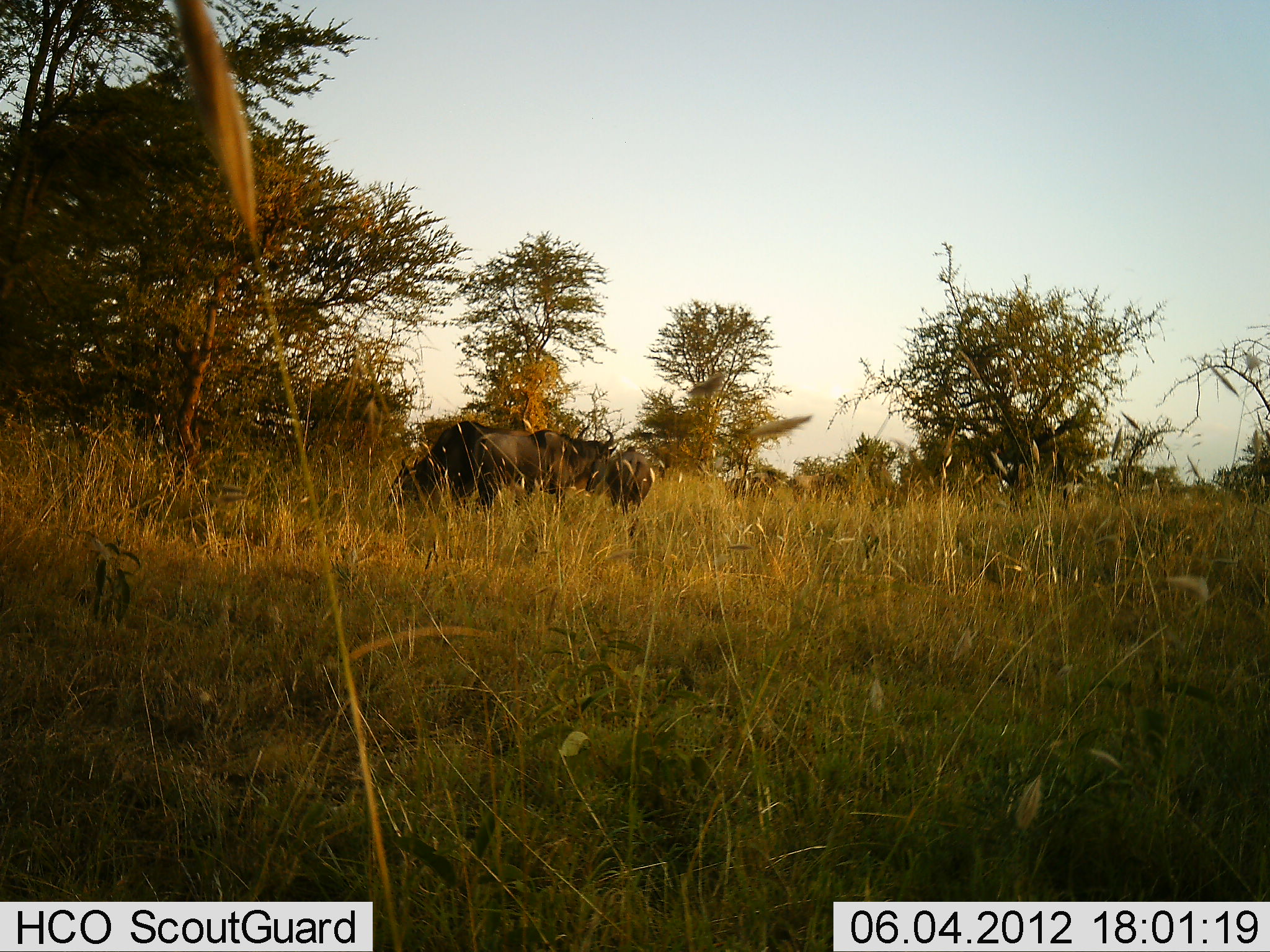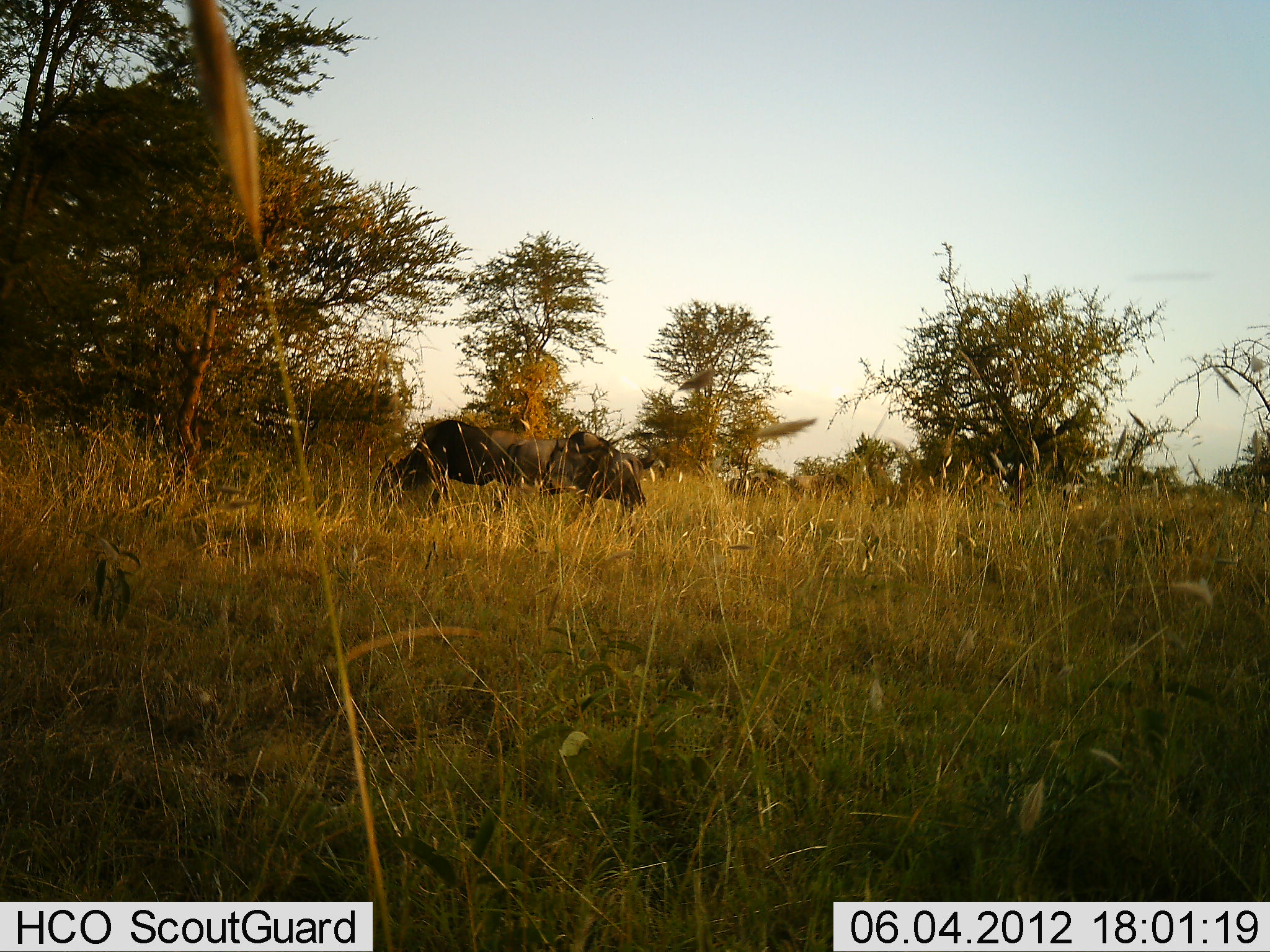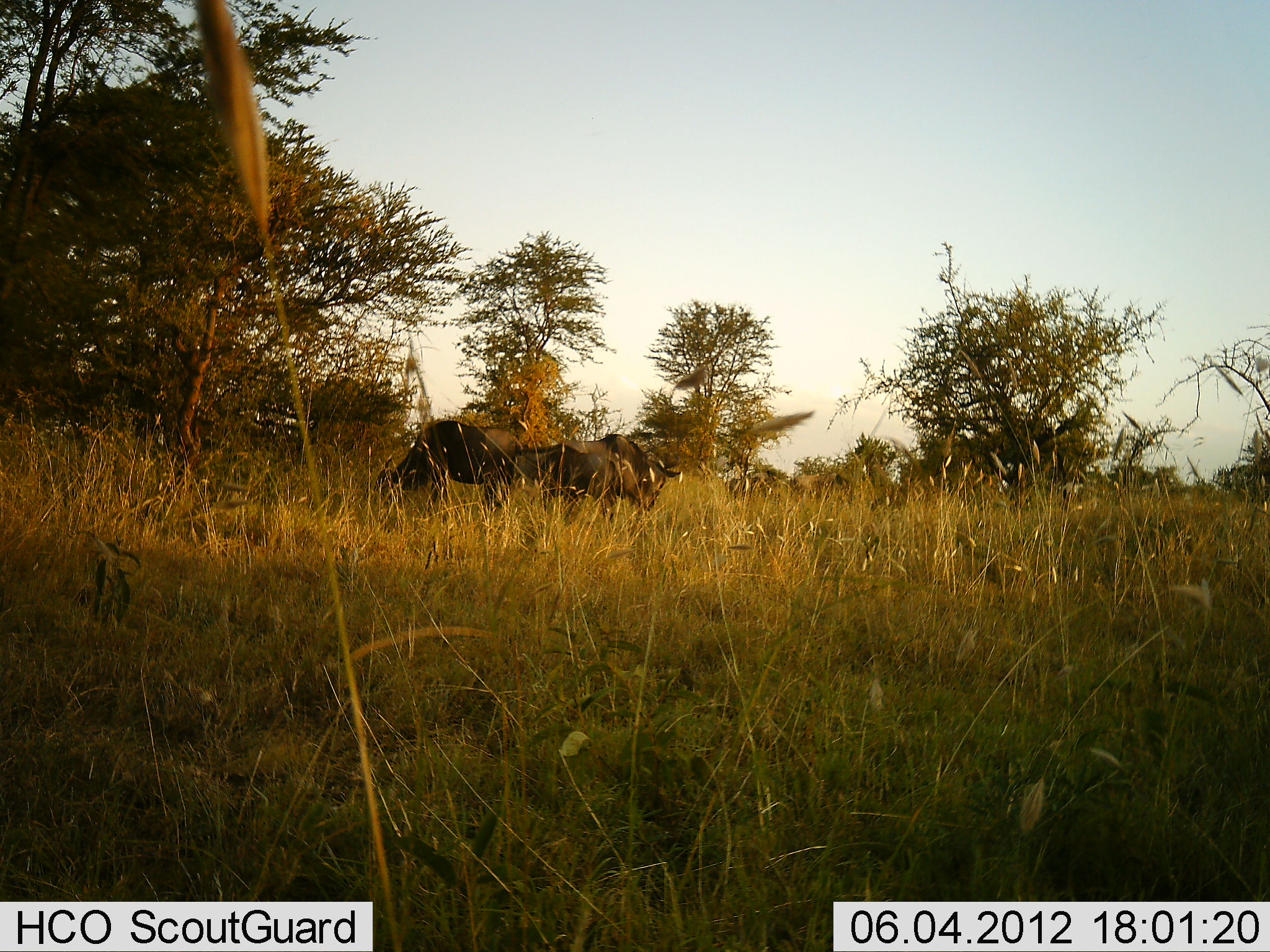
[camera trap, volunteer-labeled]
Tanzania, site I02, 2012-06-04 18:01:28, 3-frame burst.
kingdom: Animalia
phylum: Chordata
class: Mammalia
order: Artiodactyla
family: Bovidae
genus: Connochaetes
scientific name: Connochaetes taurinus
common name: blue wildebeest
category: wildebeest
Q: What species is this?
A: Wildebeest (blue wildebeest) (Connochaetes taurinus).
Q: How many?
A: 3.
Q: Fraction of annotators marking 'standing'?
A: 40%.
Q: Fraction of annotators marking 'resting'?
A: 0%.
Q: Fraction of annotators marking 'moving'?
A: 40%.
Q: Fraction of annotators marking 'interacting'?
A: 20%.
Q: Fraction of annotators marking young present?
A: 0%.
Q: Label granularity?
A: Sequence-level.